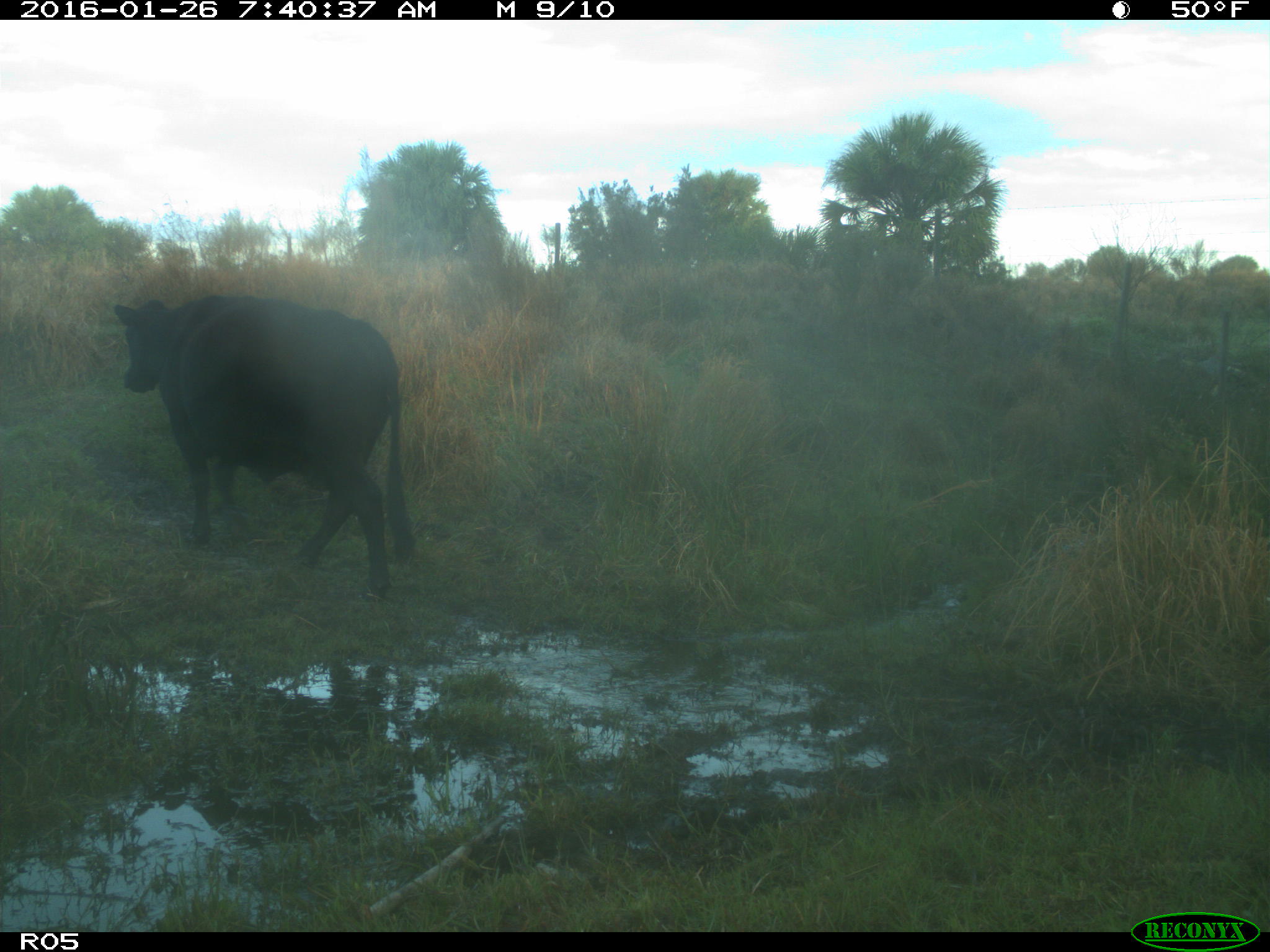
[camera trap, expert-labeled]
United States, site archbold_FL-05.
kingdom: Animalia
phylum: Chordata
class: Mammalia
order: Artiodactyla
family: Bovidae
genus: Bos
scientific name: Bos taurus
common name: domestic cow